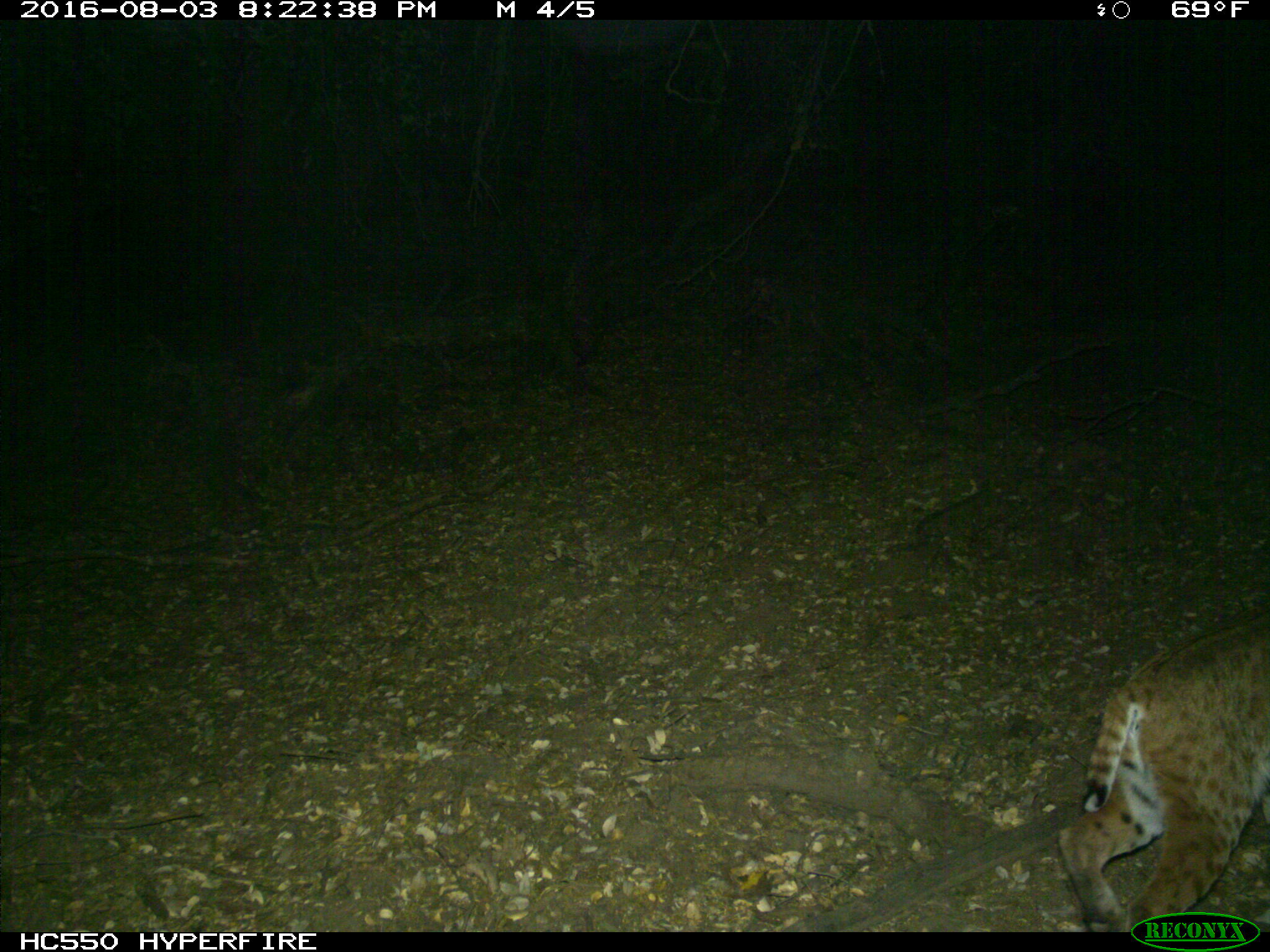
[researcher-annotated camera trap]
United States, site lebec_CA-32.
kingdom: Animalia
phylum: Chordata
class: Mammalia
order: Carnivora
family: Felidae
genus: Lynx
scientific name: Lynx rufus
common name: bobcat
Lynx rufus (bobcat).